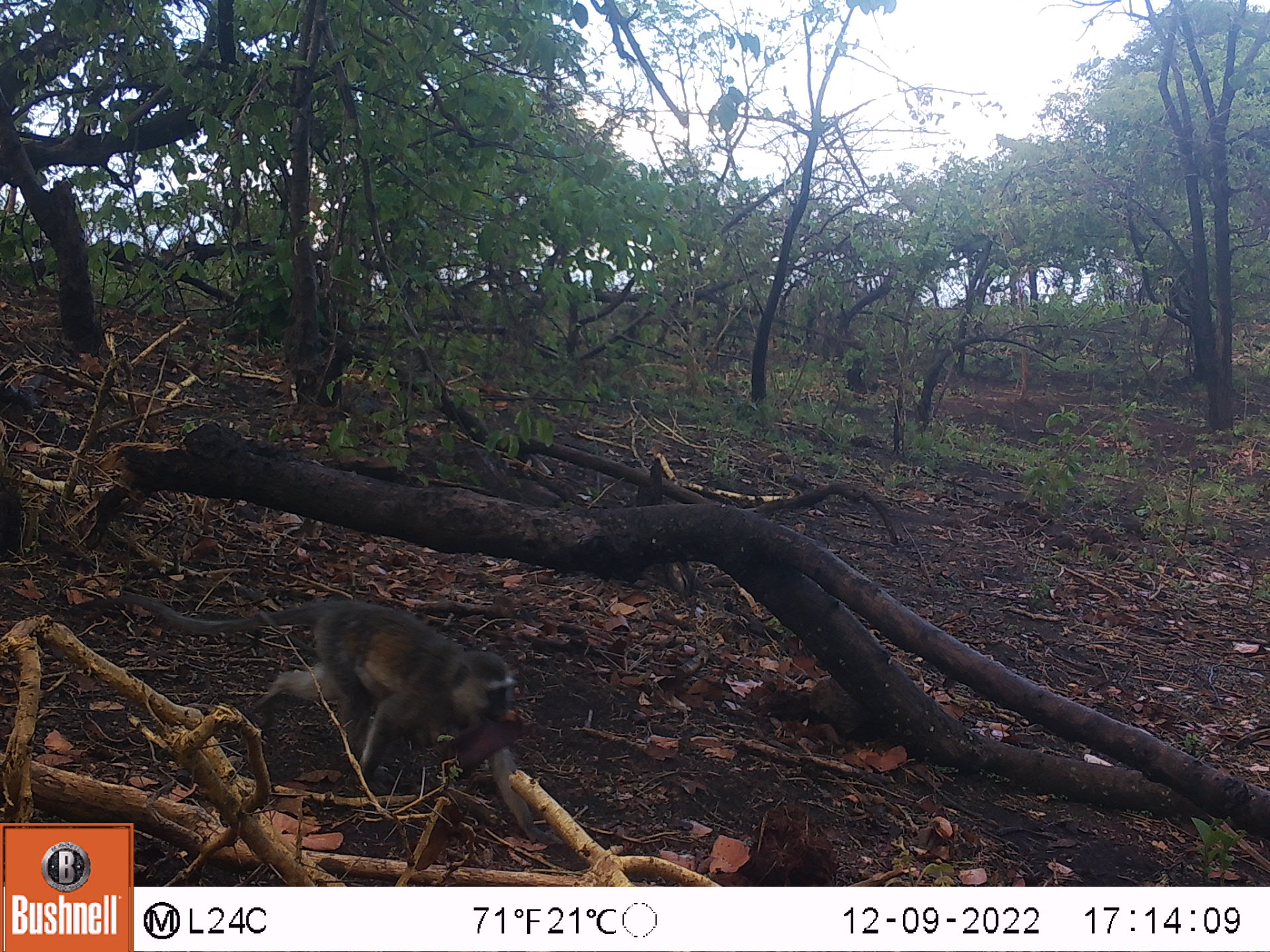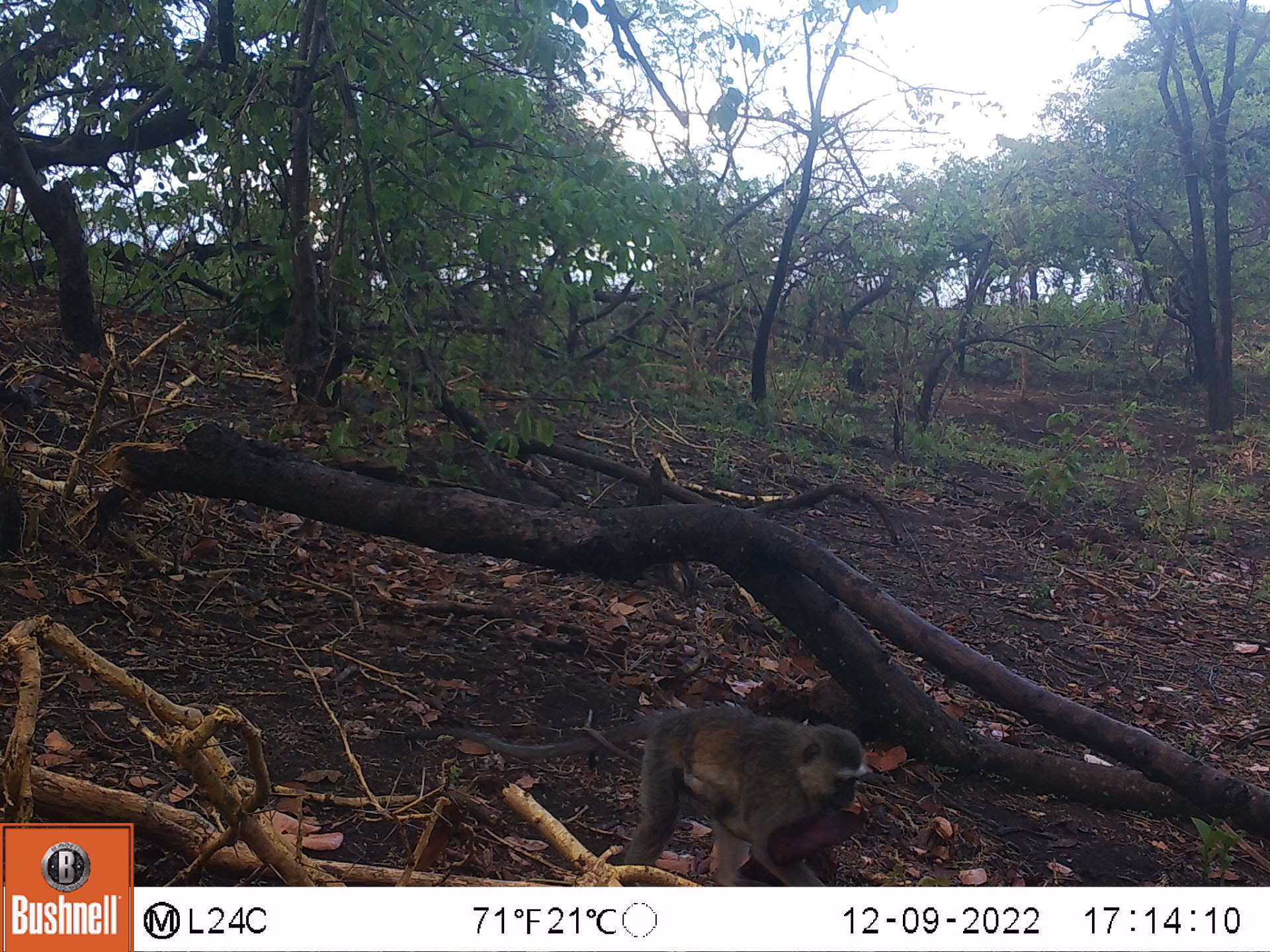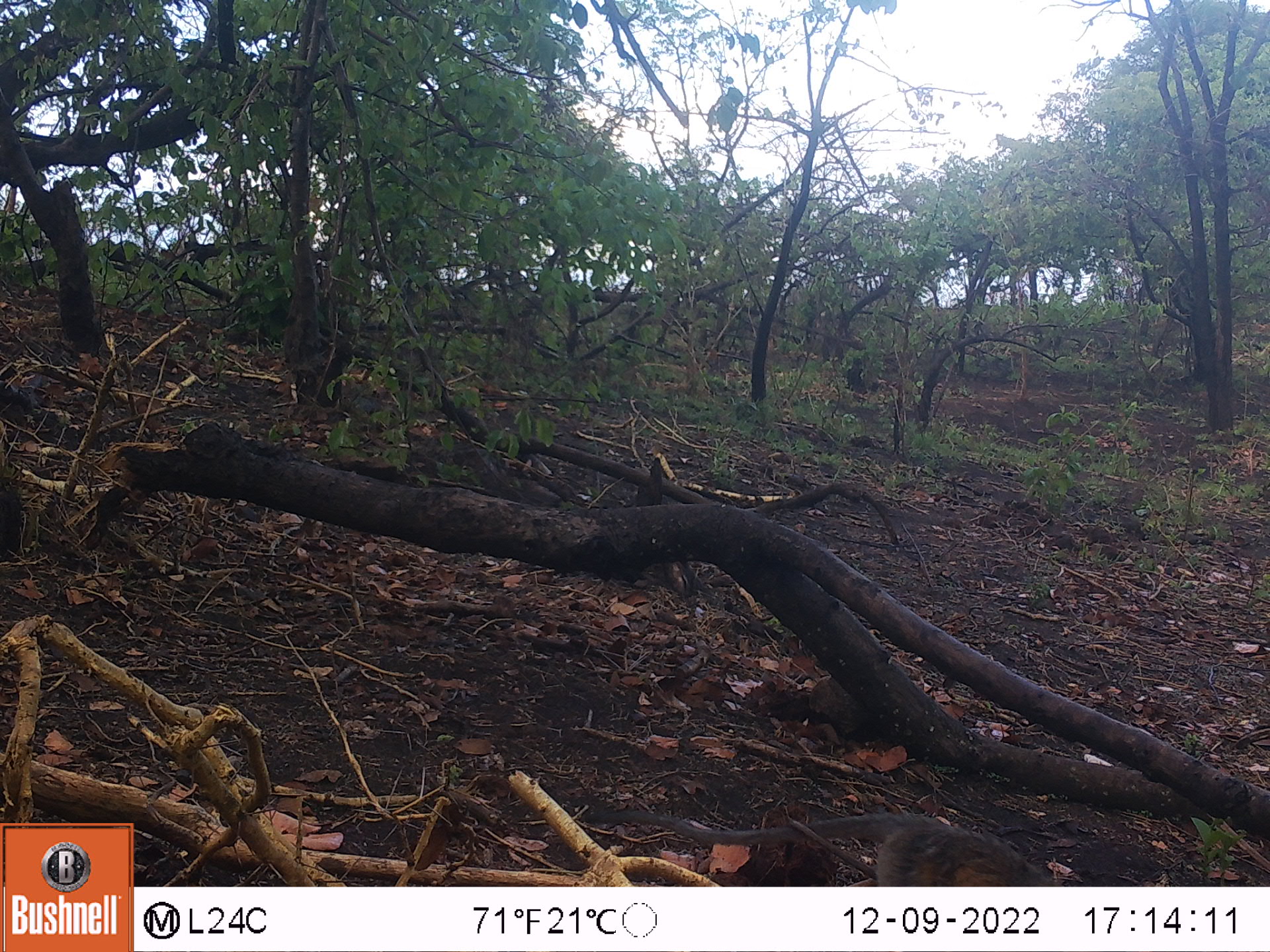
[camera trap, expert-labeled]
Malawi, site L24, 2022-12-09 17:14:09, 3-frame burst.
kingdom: Animalia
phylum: Chordata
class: Mammalia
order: Primates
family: Cercopithecidae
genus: Chlorocebus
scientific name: Chlorocebus pygerythrus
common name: vervet monkey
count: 1